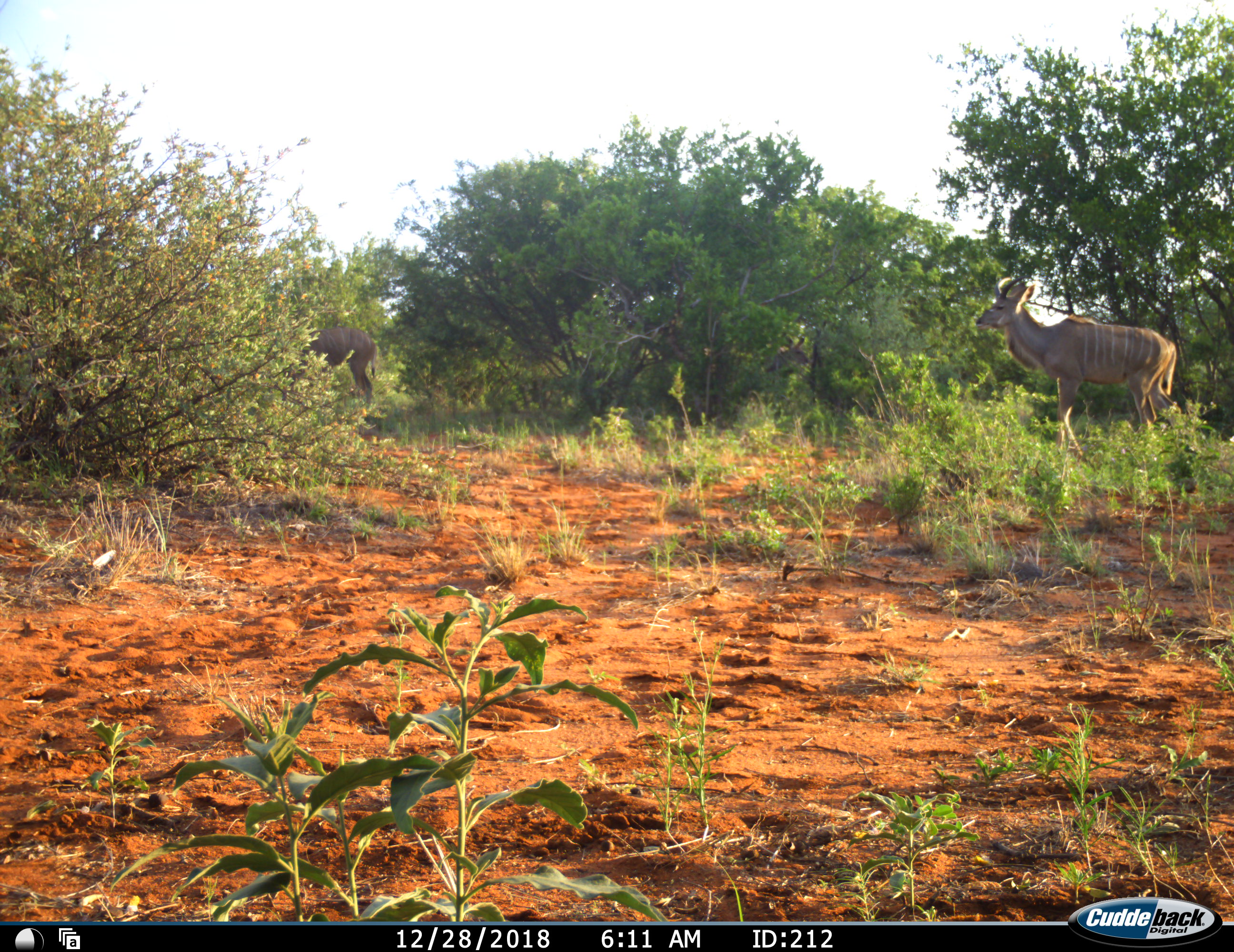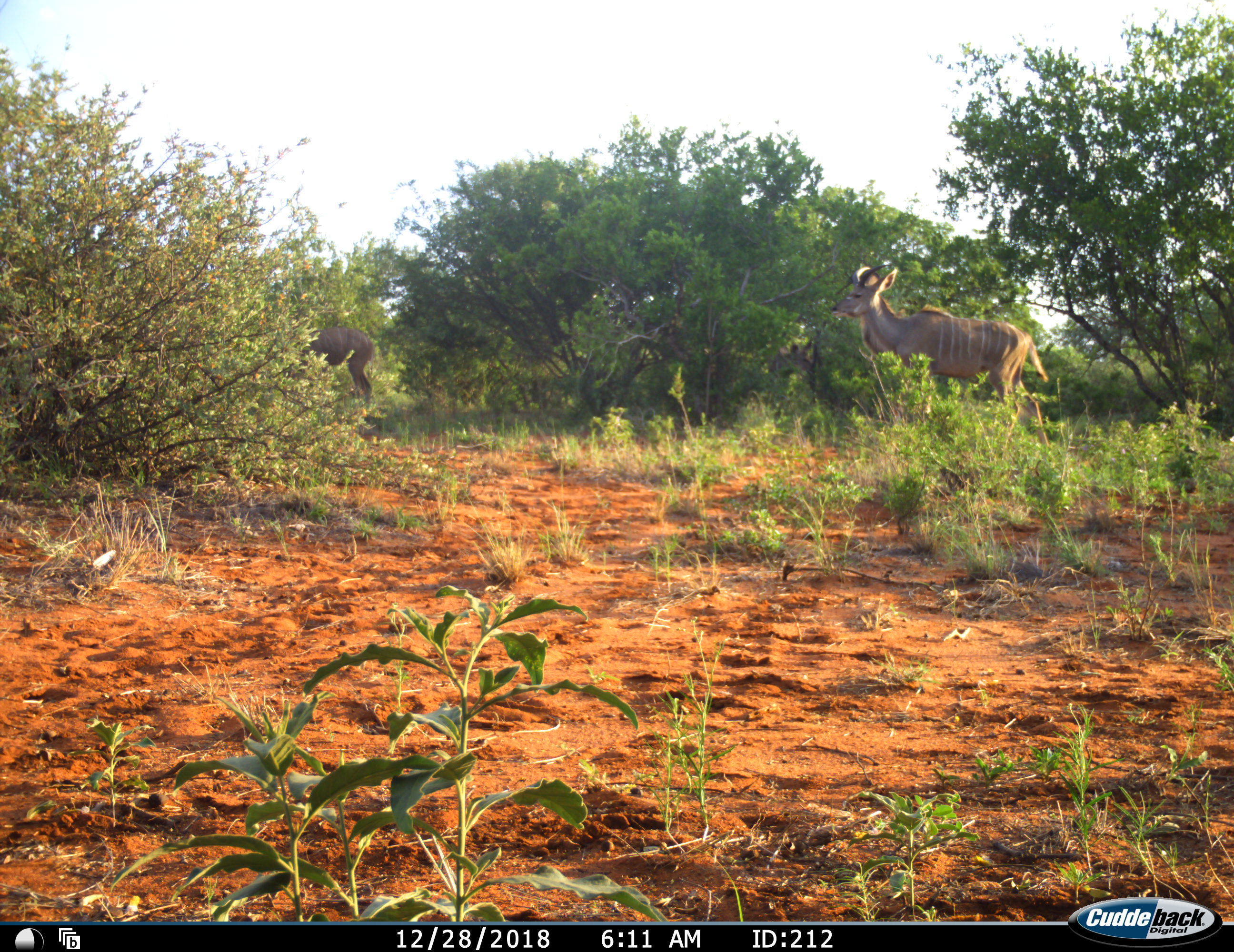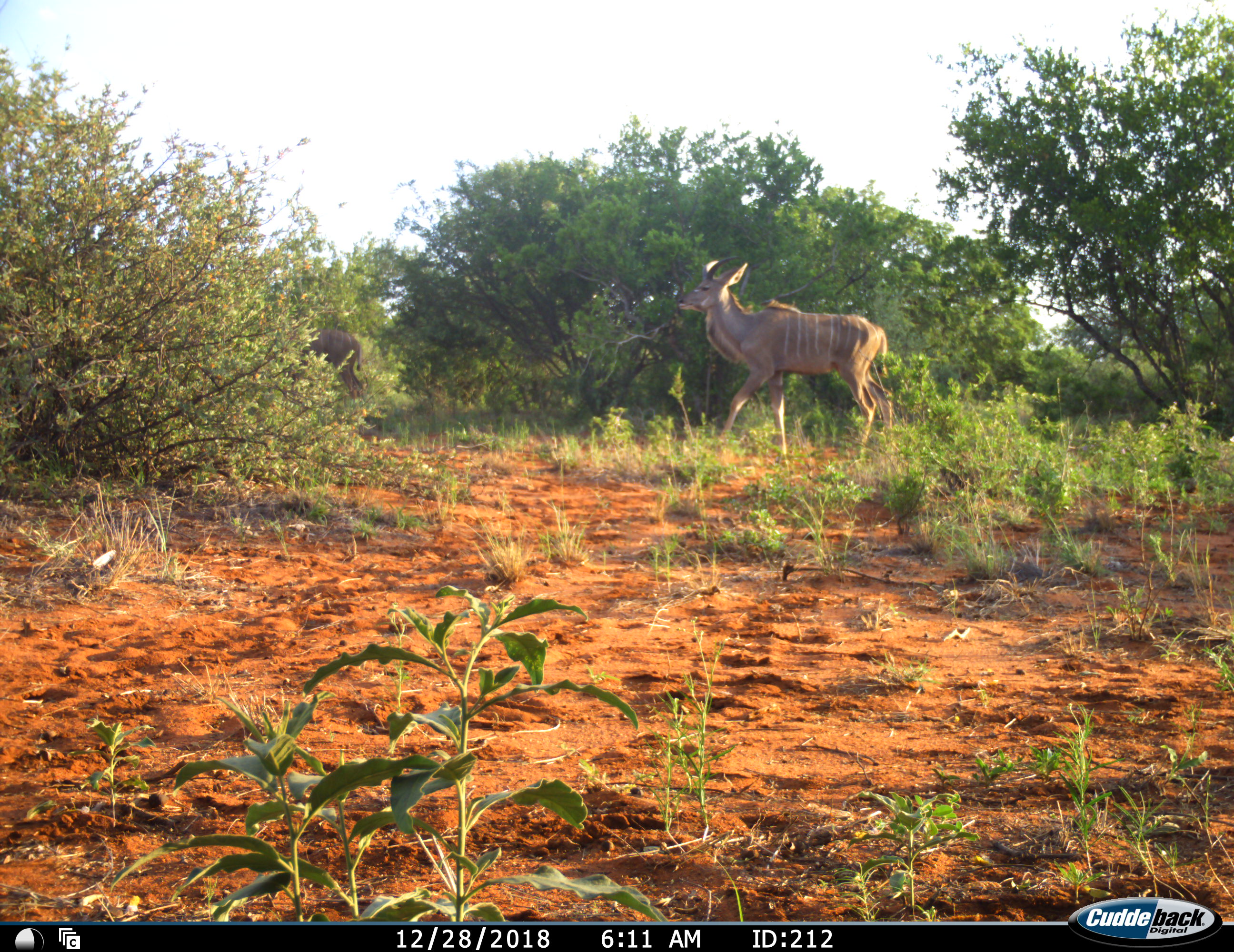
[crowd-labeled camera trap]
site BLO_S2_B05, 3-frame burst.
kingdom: Animalia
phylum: Chordata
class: Mammalia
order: Artiodactyla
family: Bovidae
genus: Tragelaphus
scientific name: Tragelaphus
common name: kudu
Kudu (Tragelaphus), count 2. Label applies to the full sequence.